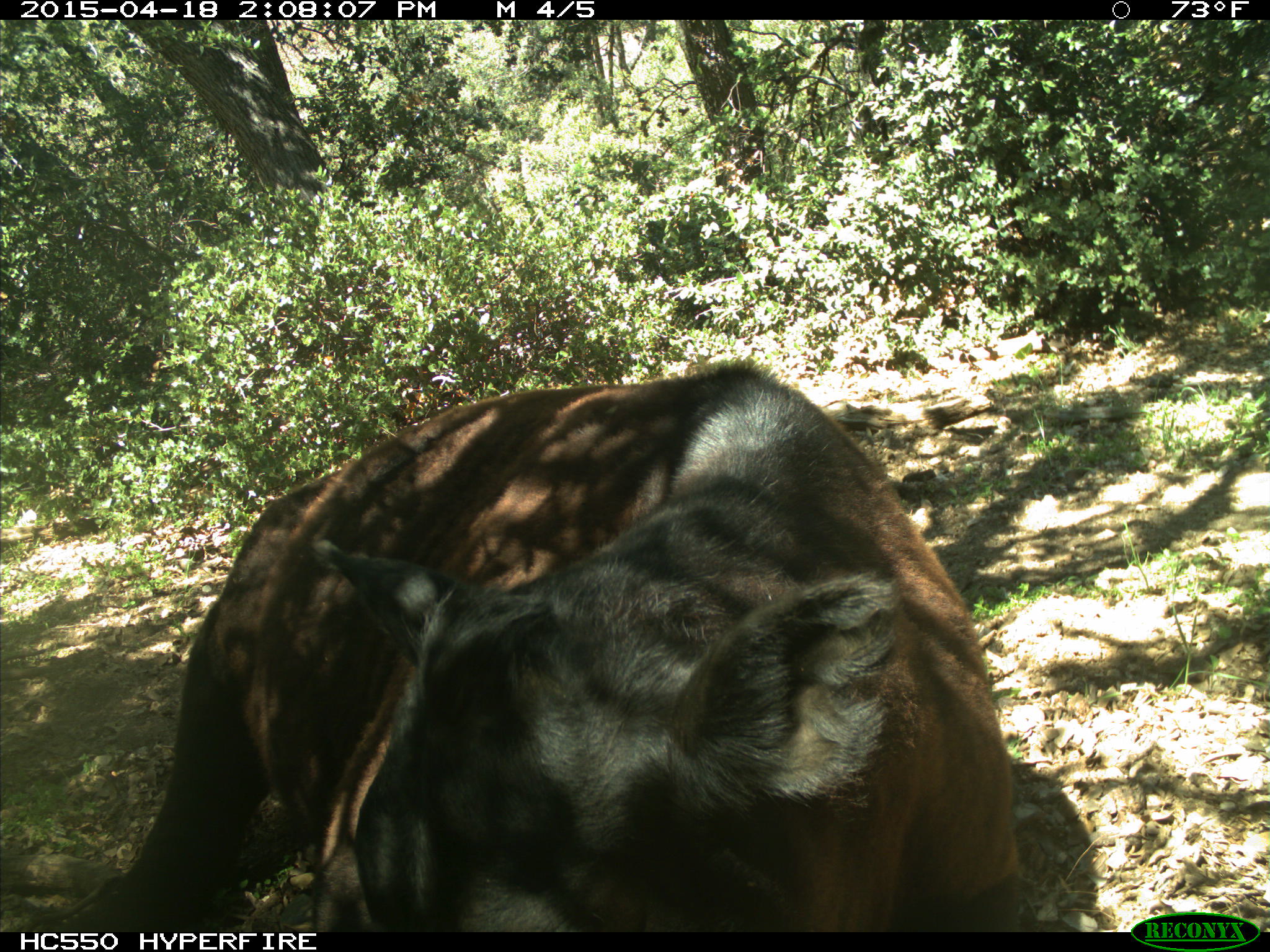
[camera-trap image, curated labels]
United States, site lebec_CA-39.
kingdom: Animalia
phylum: Chordata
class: Mammalia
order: Artiodactyla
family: Bovidae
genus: Bos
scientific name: Bos taurus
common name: domestic cow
Bos taurus (domestic cow).